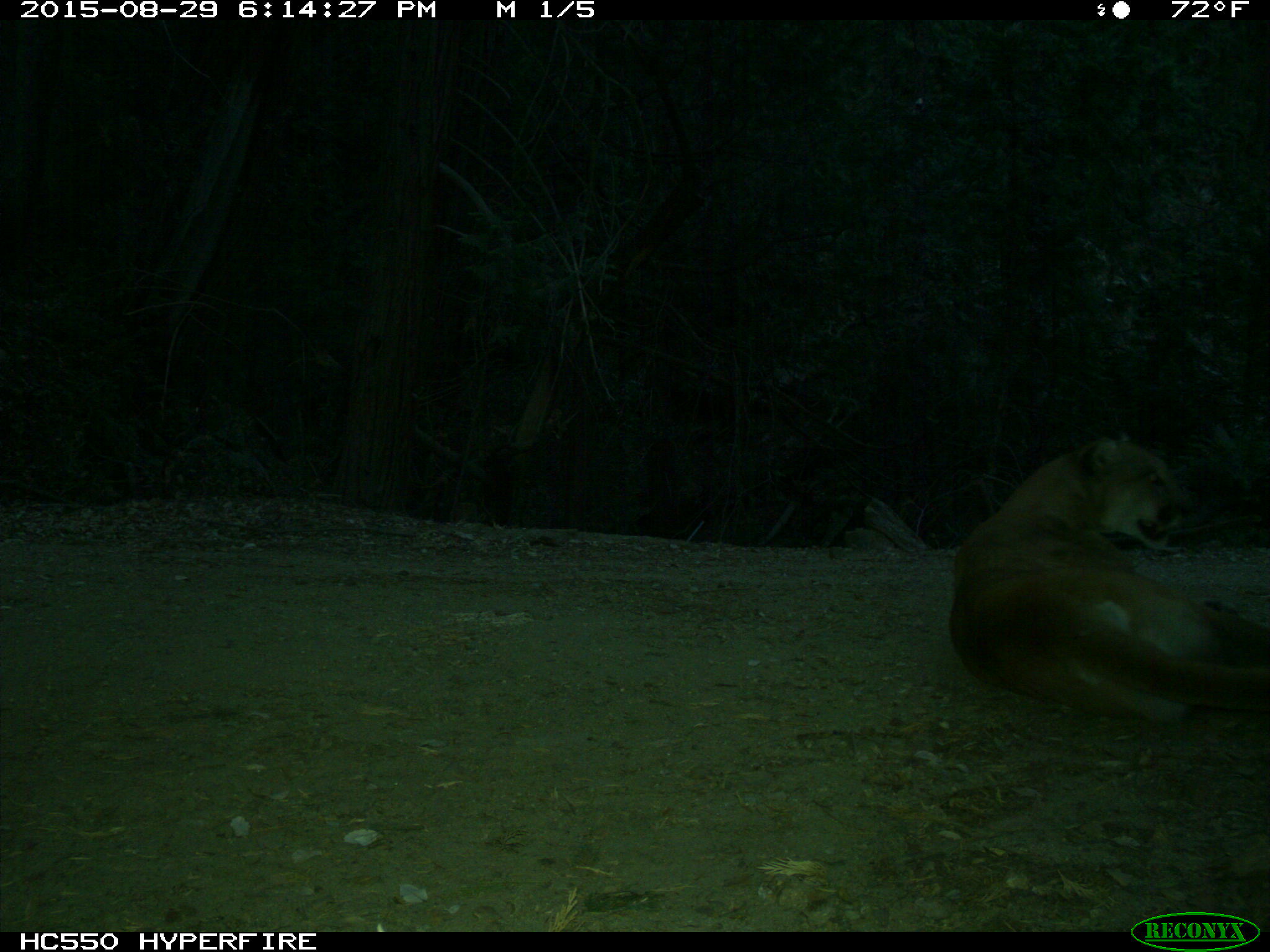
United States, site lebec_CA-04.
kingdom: Animalia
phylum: Chordata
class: Mammalia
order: Carnivora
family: Felidae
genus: Puma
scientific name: Puma concolor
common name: mountain lion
Puma concolor (mountain lion).